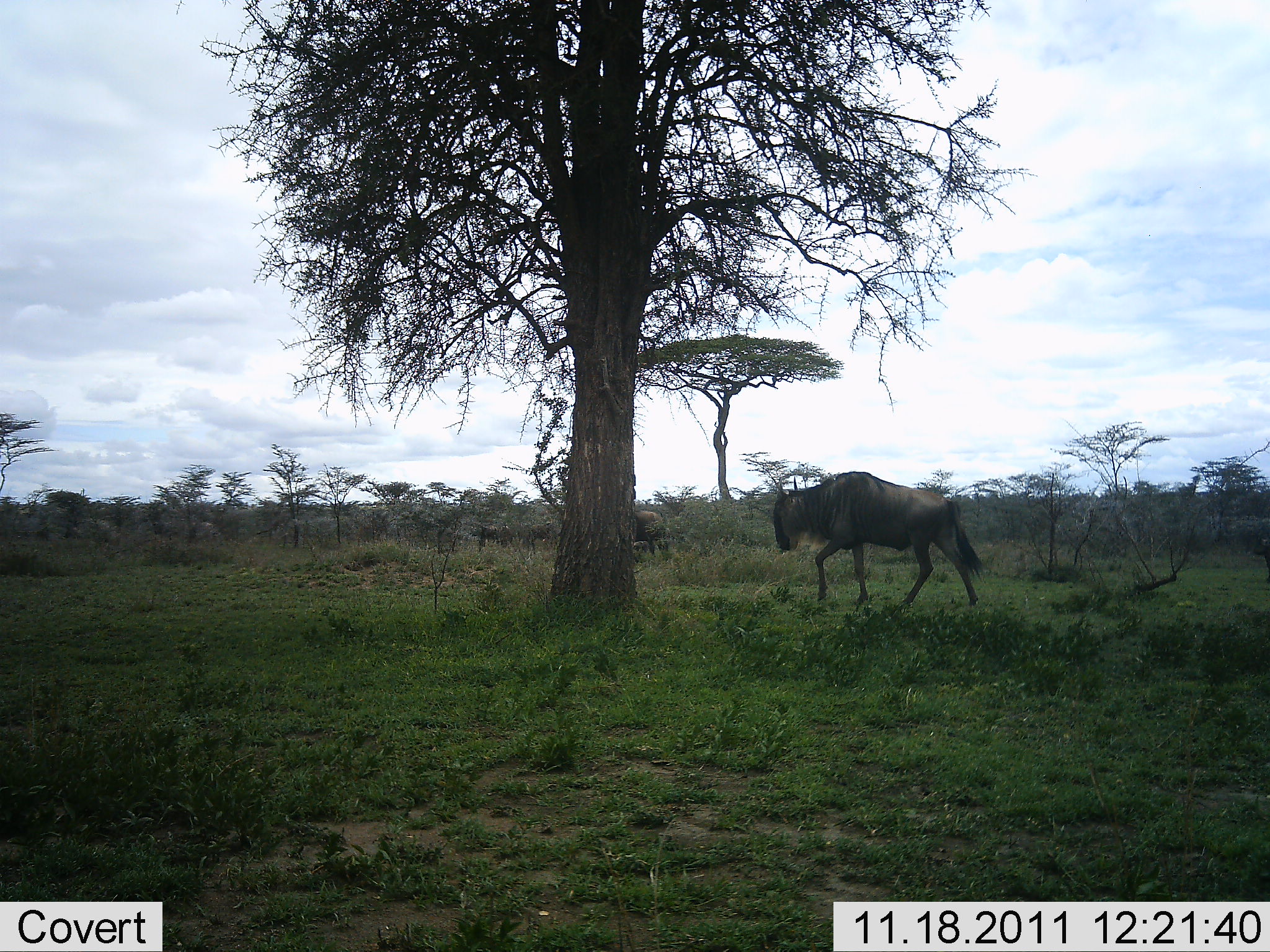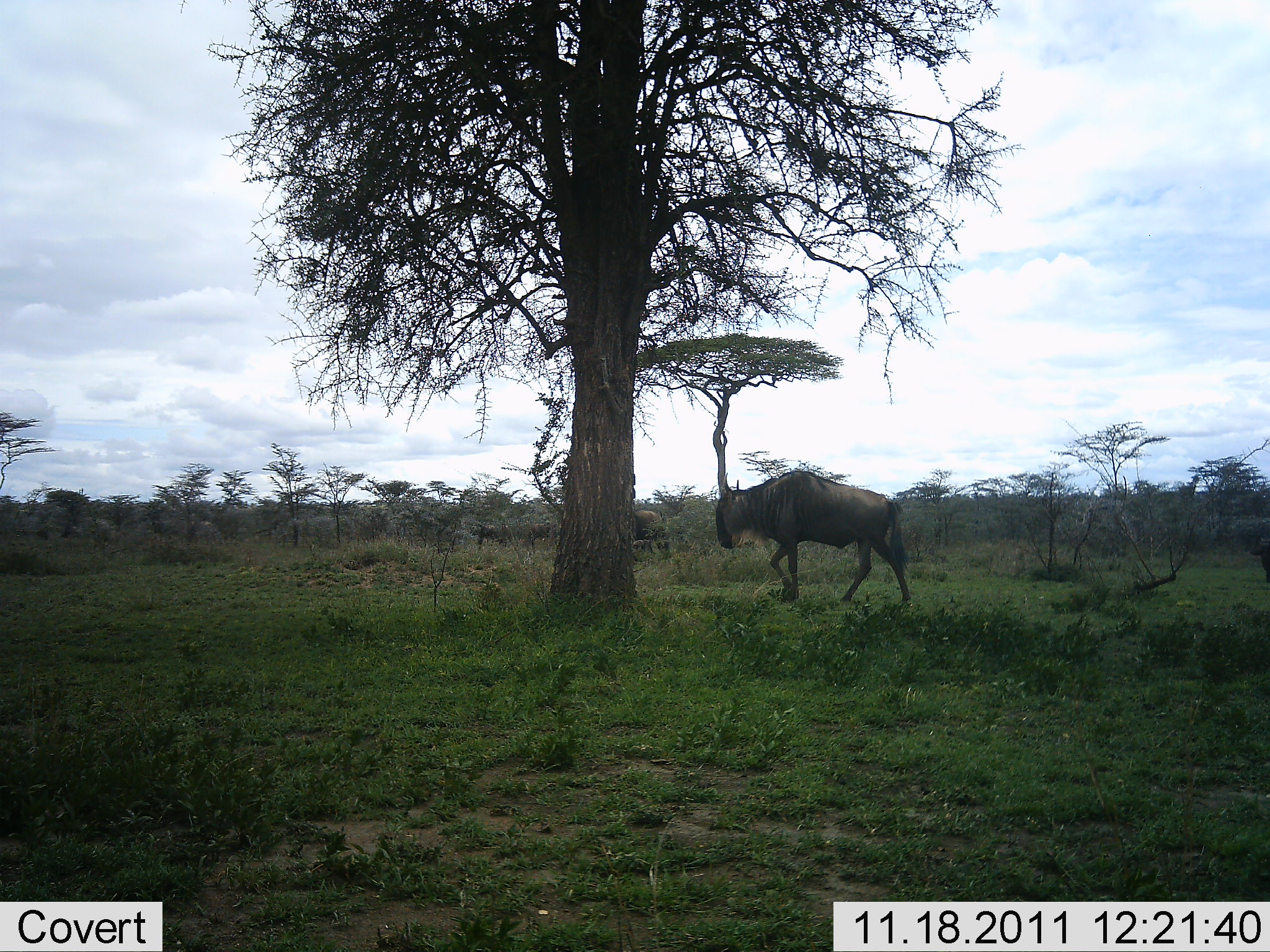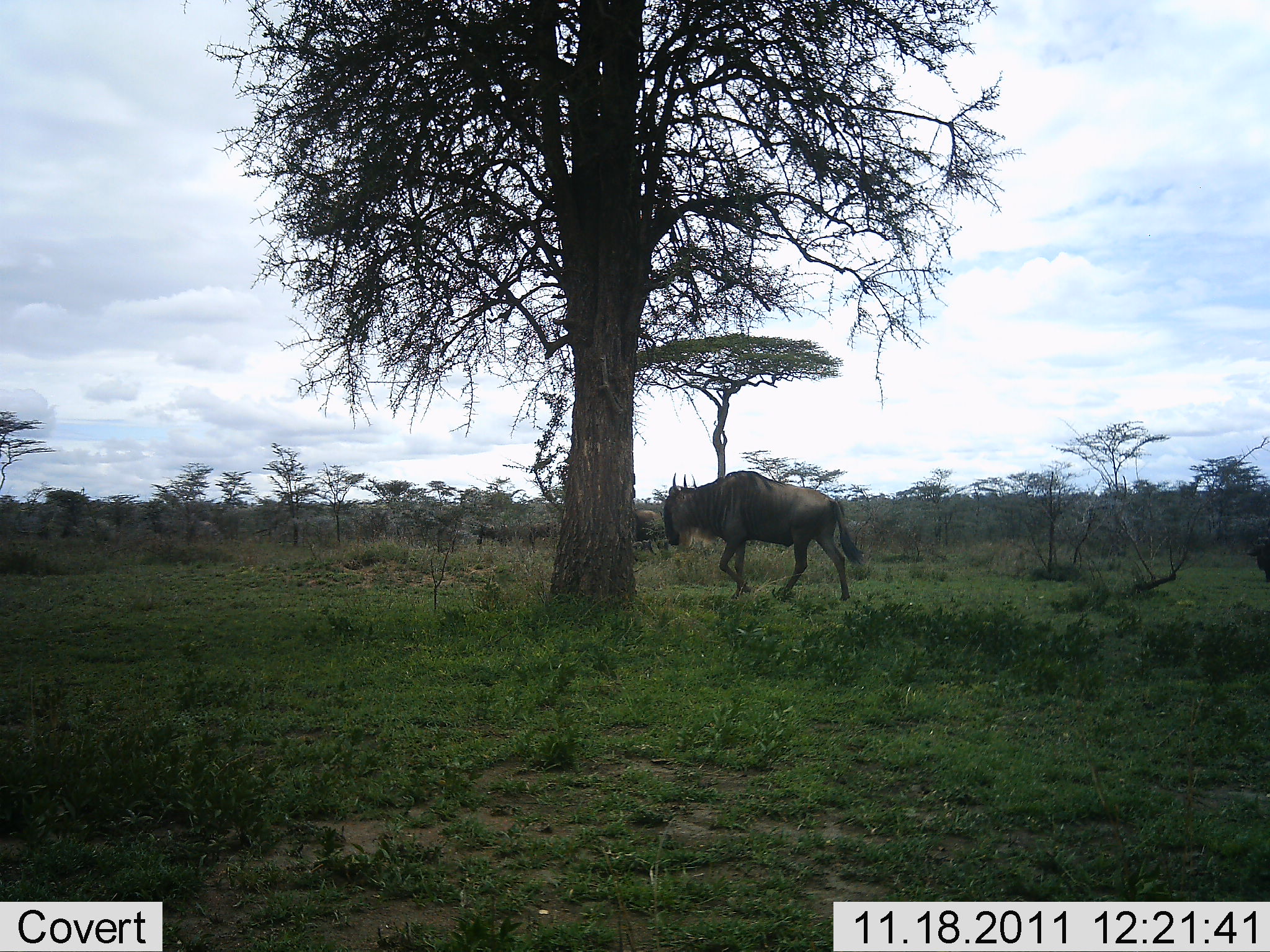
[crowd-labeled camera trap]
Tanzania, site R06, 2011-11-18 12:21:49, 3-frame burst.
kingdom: Animalia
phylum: Chordata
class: Mammalia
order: Artiodactyla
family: Bovidae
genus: Connochaetes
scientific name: Connochaetes taurinus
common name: blue wildebeest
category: wildebeest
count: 2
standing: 36%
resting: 0%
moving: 93%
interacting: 0%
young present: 0%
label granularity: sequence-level